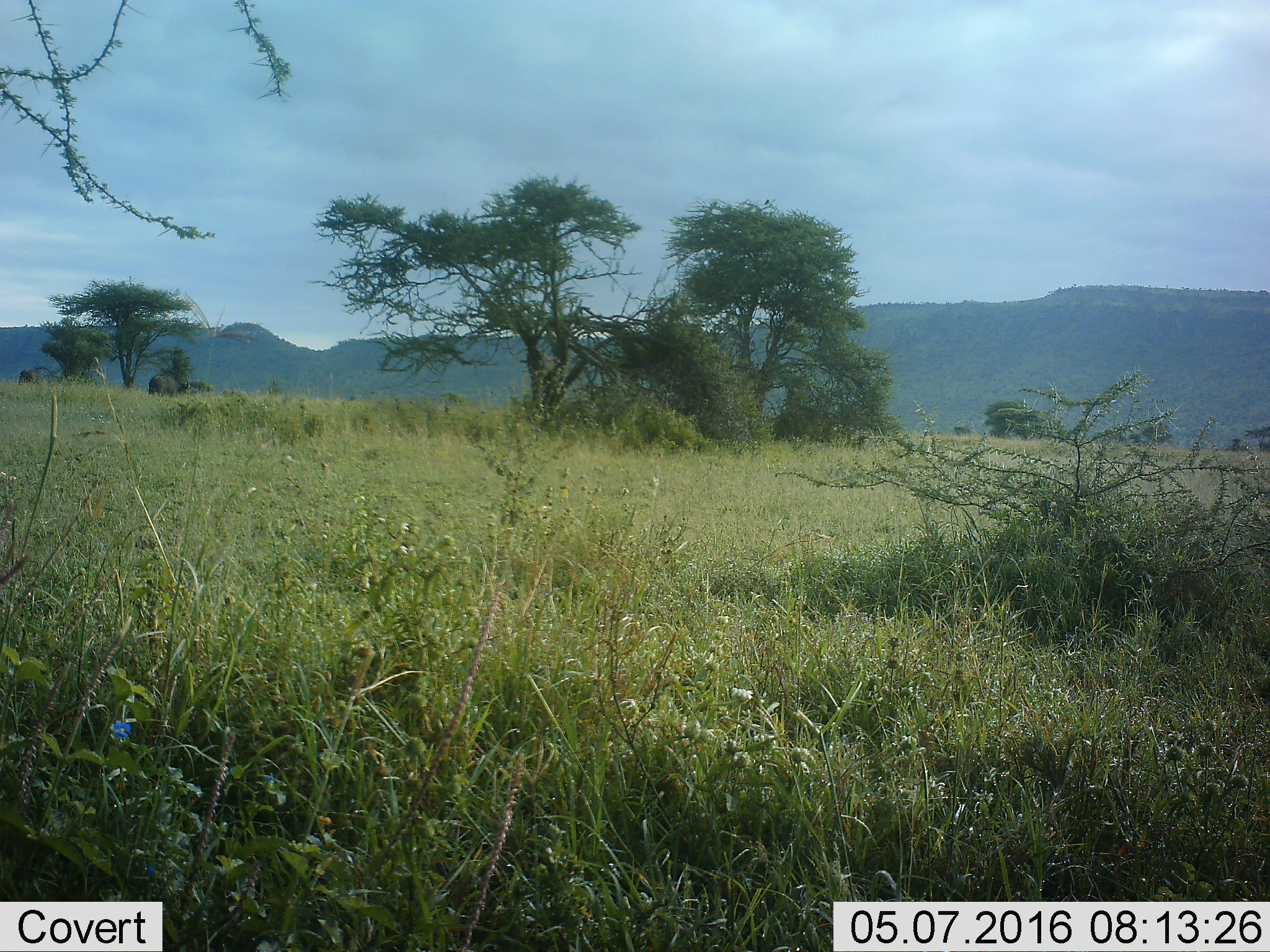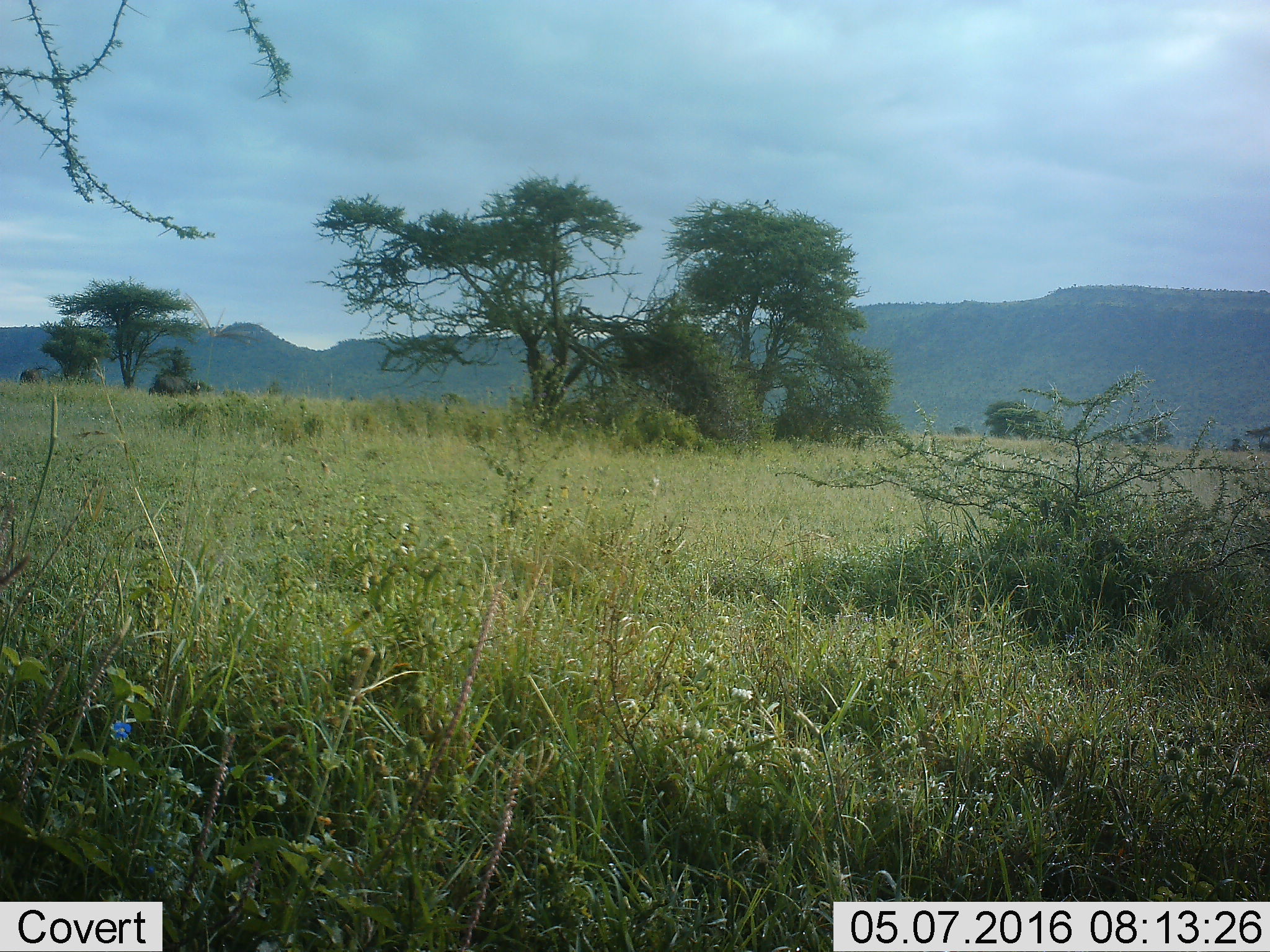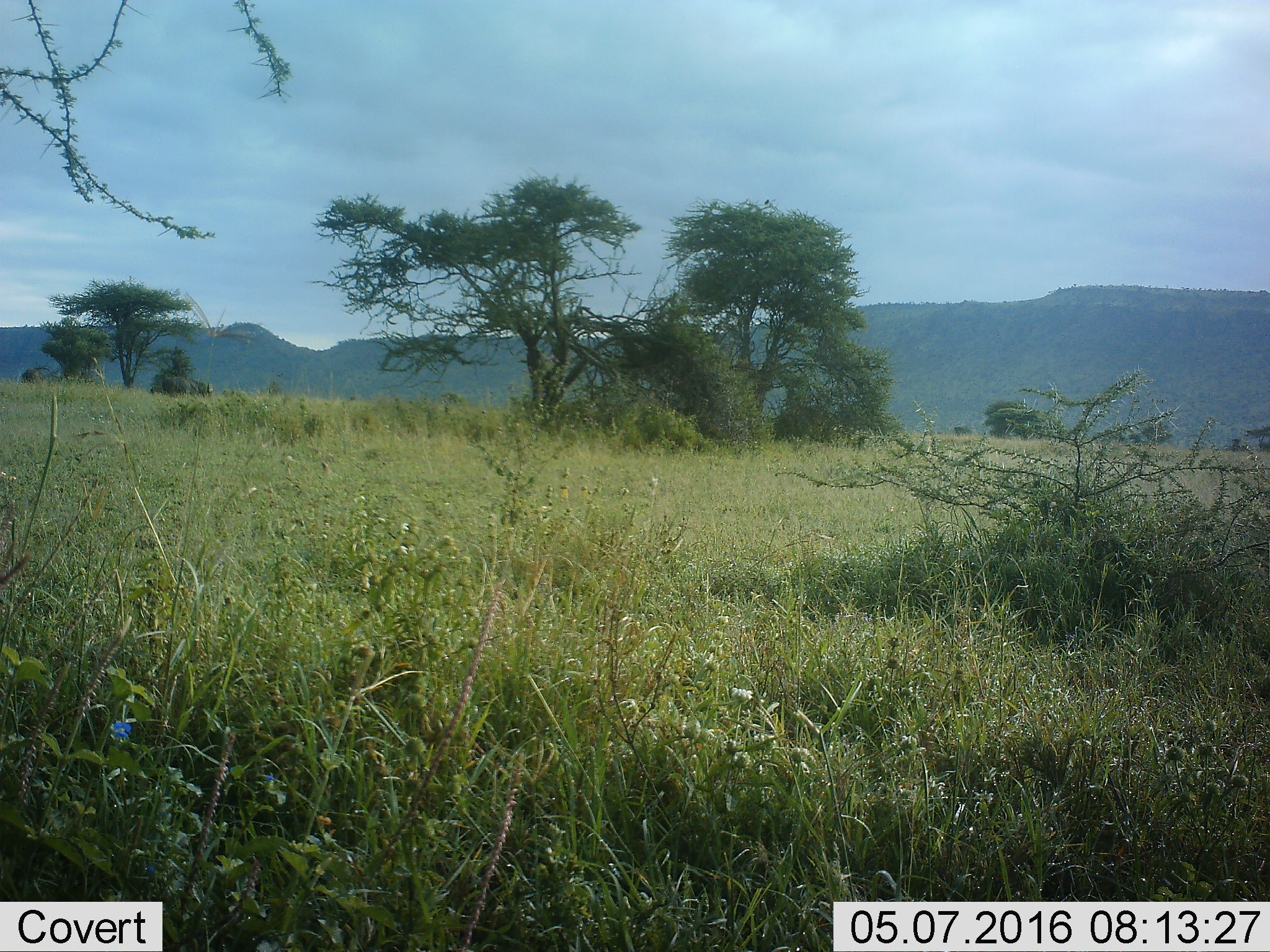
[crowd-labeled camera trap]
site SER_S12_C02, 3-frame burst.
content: unidentified animal